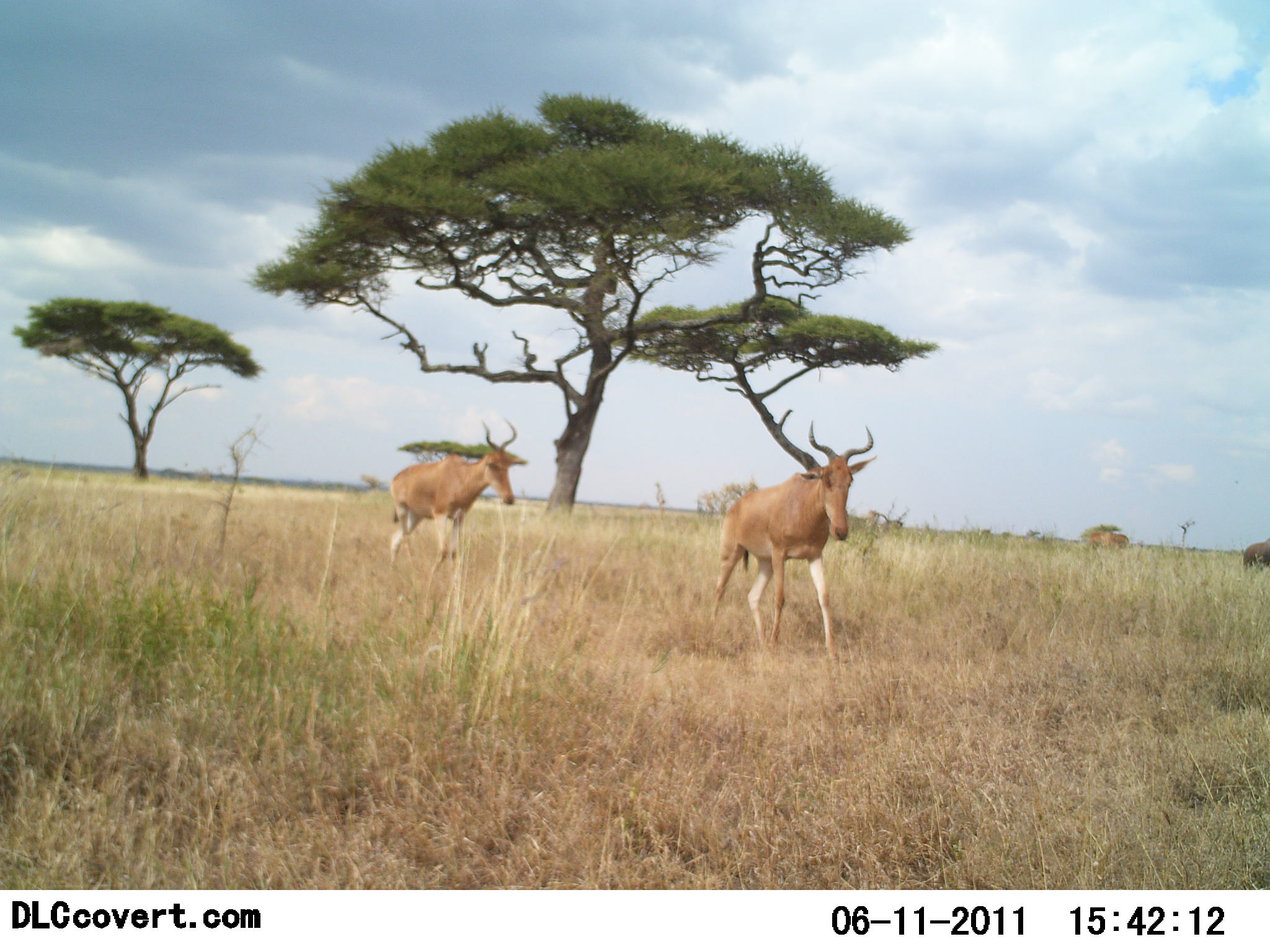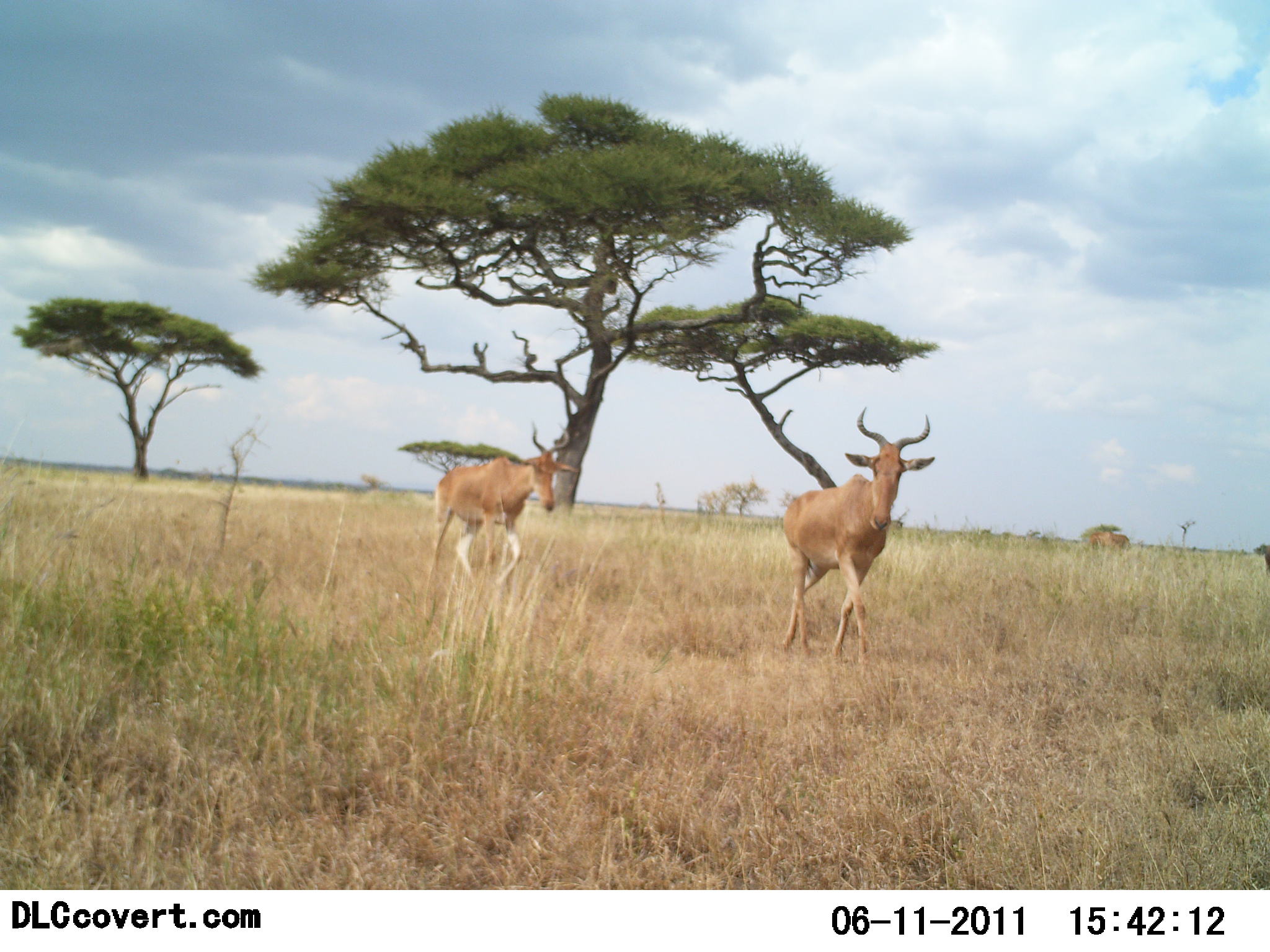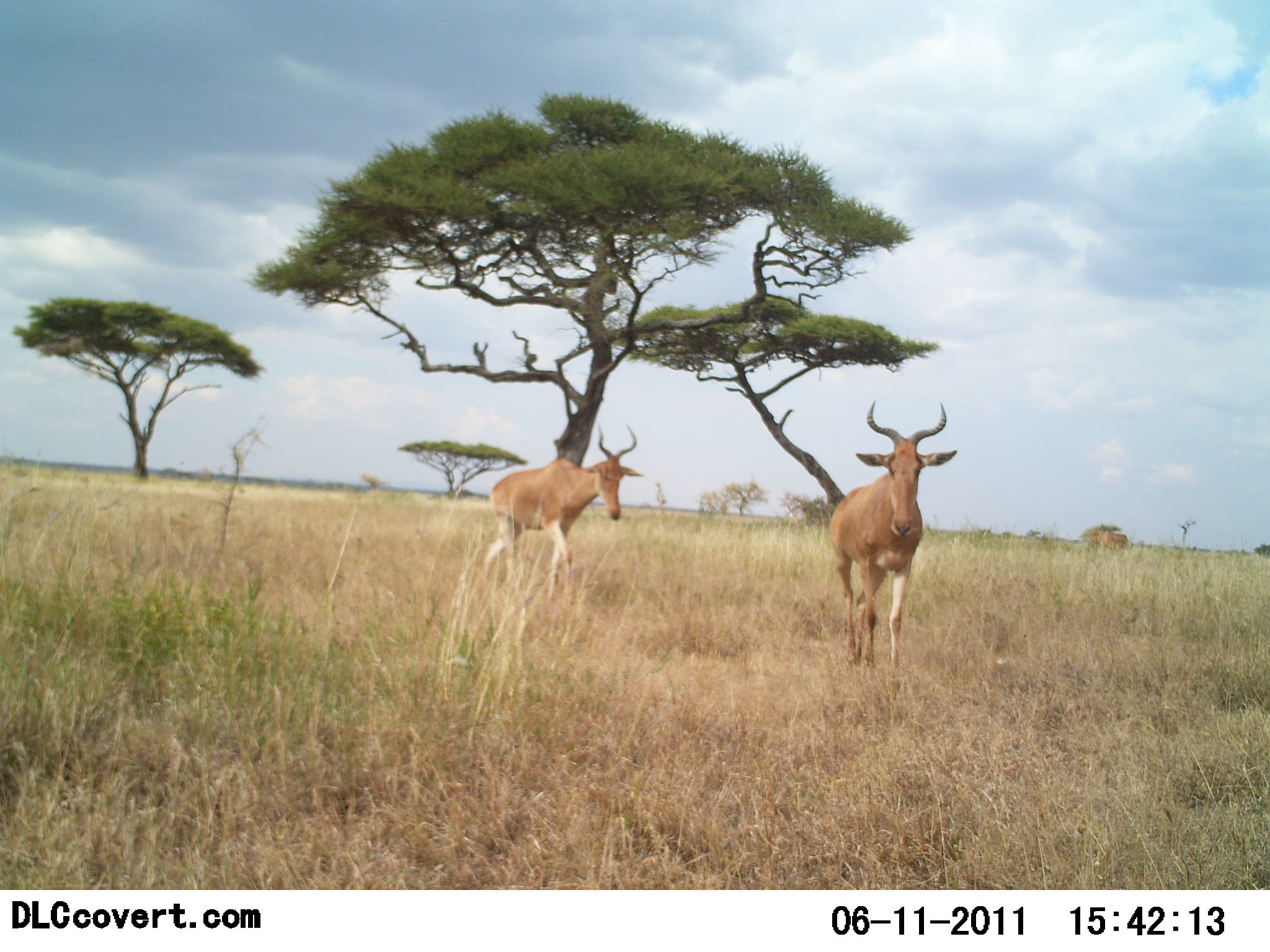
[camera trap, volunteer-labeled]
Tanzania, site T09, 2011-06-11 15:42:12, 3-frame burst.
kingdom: Animalia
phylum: Chordata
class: Mammalia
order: Artiodactyla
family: Bovidae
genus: Alcelaphus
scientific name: Alcelaphus buselaphus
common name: hartebeest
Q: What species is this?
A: Hartebeest (Alcelaphus buselaphus).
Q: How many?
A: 2.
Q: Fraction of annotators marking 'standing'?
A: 13%.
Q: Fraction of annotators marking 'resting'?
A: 0%.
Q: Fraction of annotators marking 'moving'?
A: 100%.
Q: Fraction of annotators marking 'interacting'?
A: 0%.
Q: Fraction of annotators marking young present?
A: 0%.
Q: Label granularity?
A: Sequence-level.